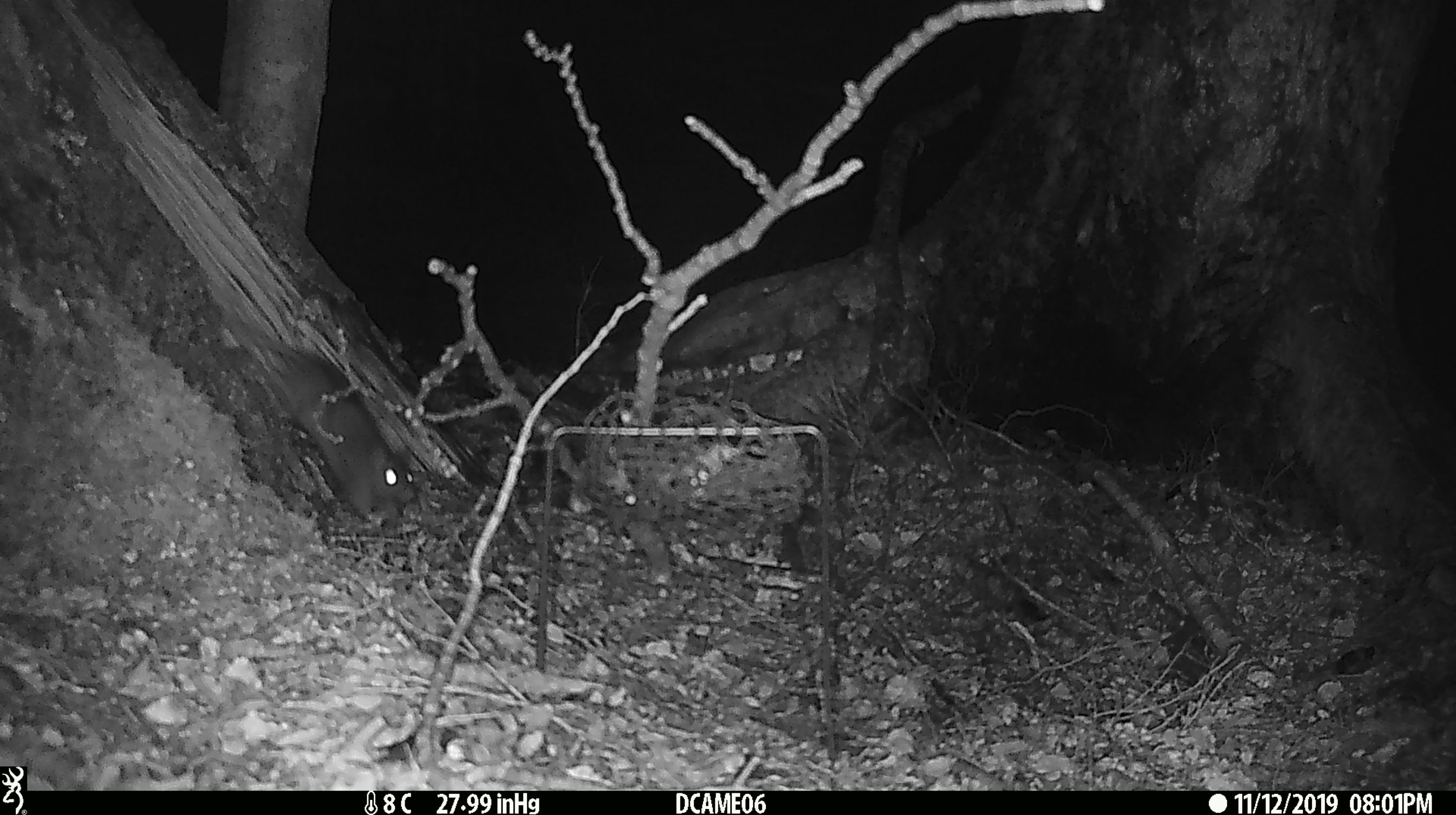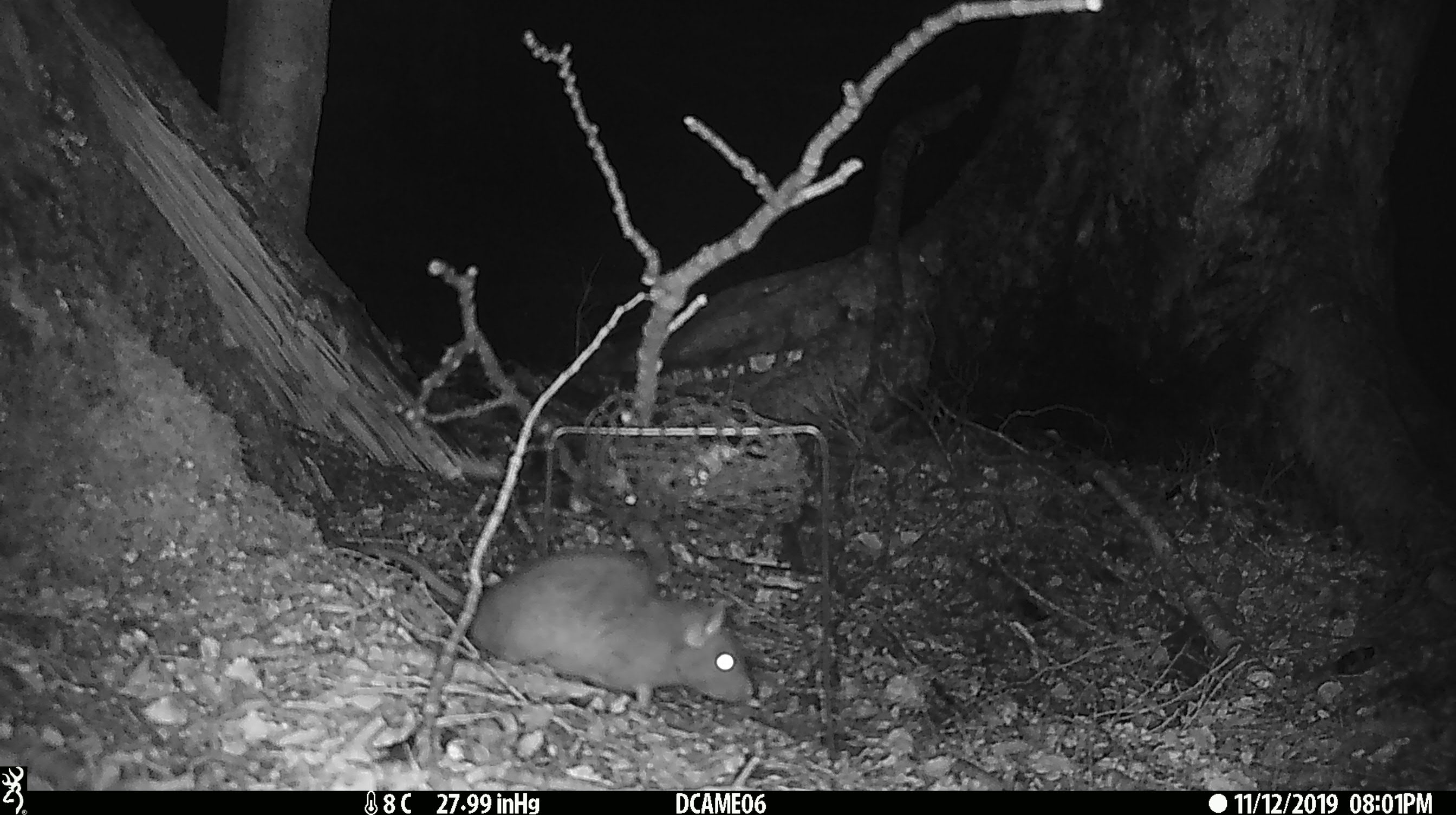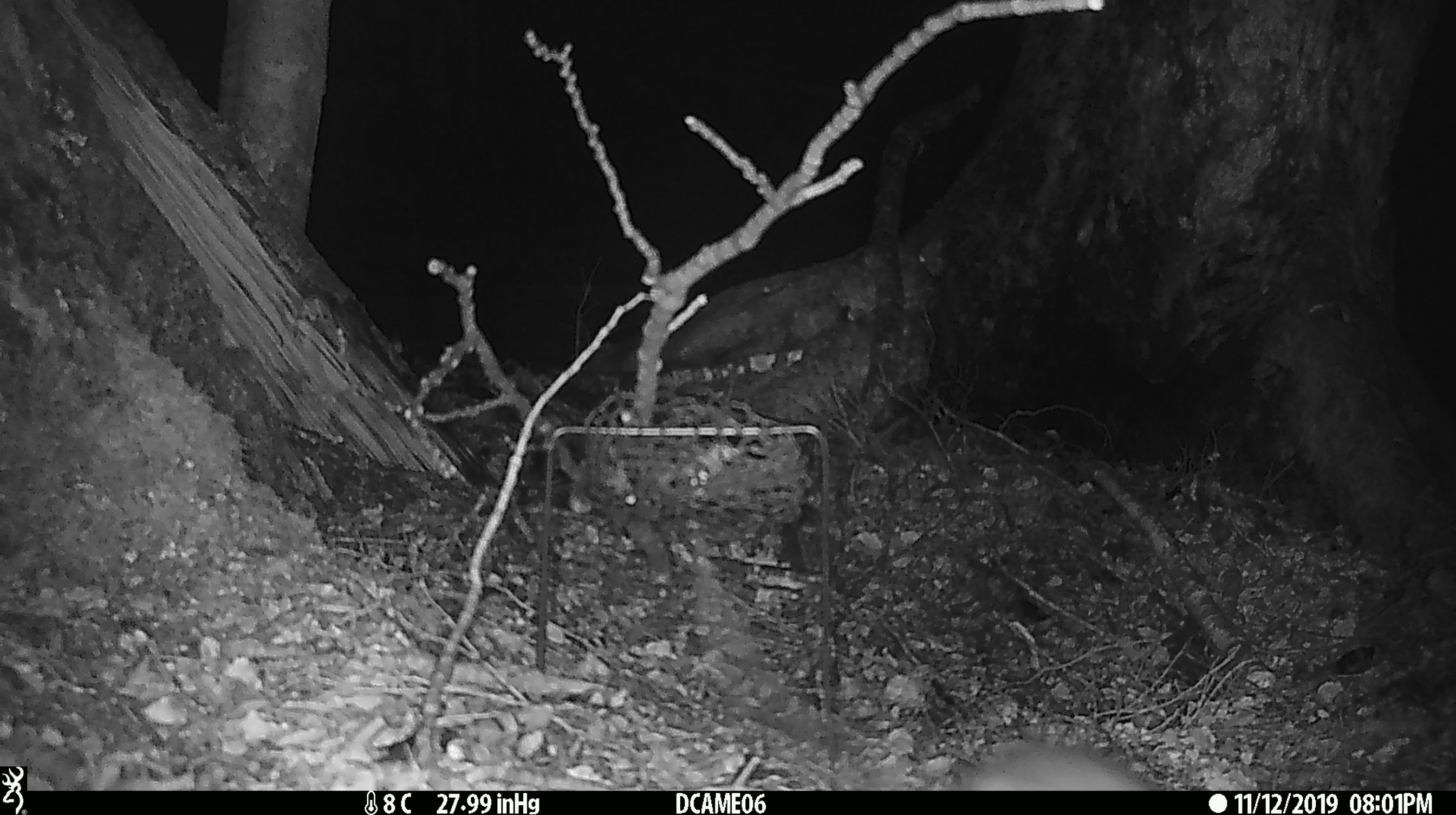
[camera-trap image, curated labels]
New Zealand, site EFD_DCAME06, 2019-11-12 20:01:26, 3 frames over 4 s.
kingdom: Animalia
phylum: Chordata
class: Mammalia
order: Rodentia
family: Muridae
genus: Rattus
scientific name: Rattus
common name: rat